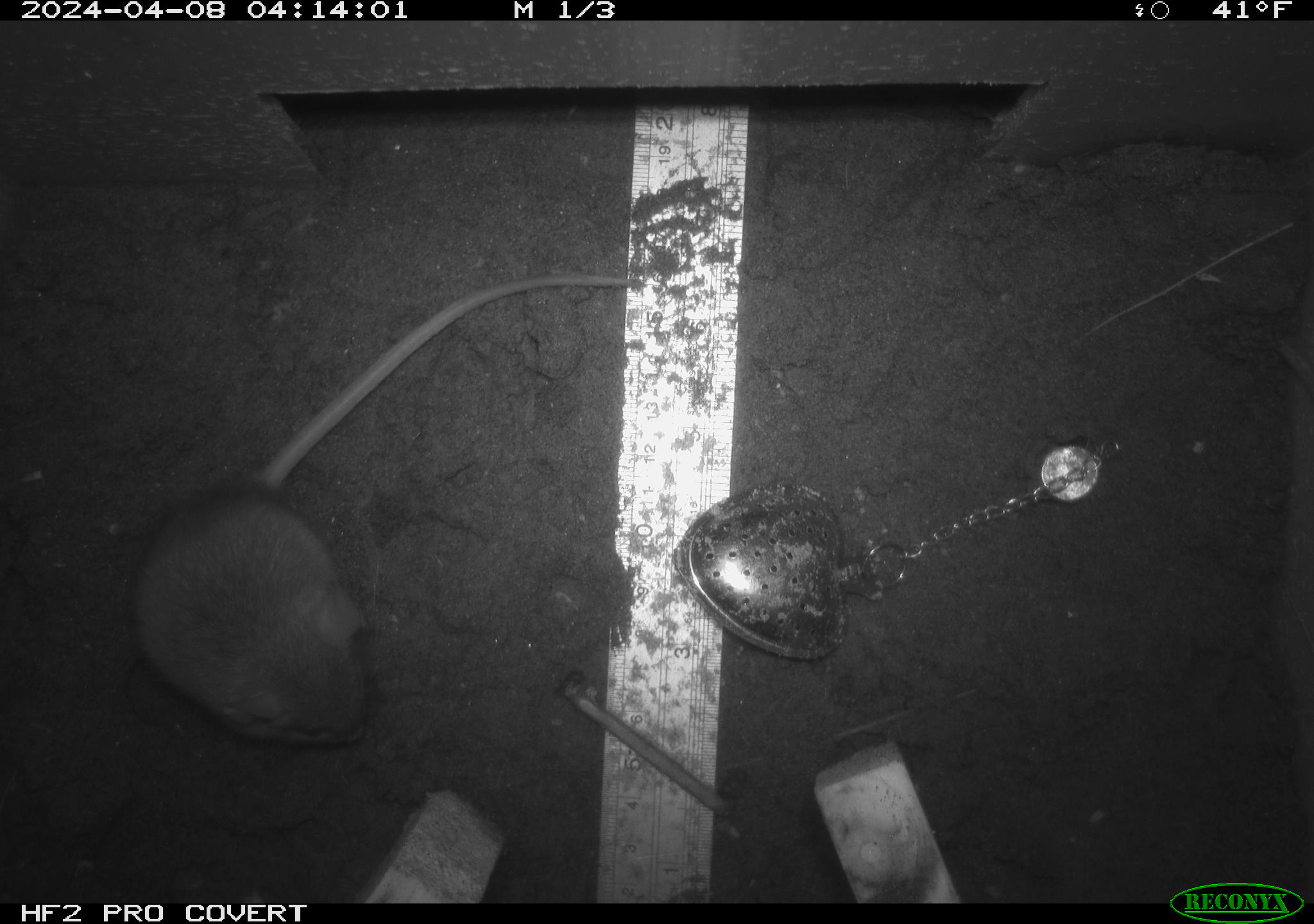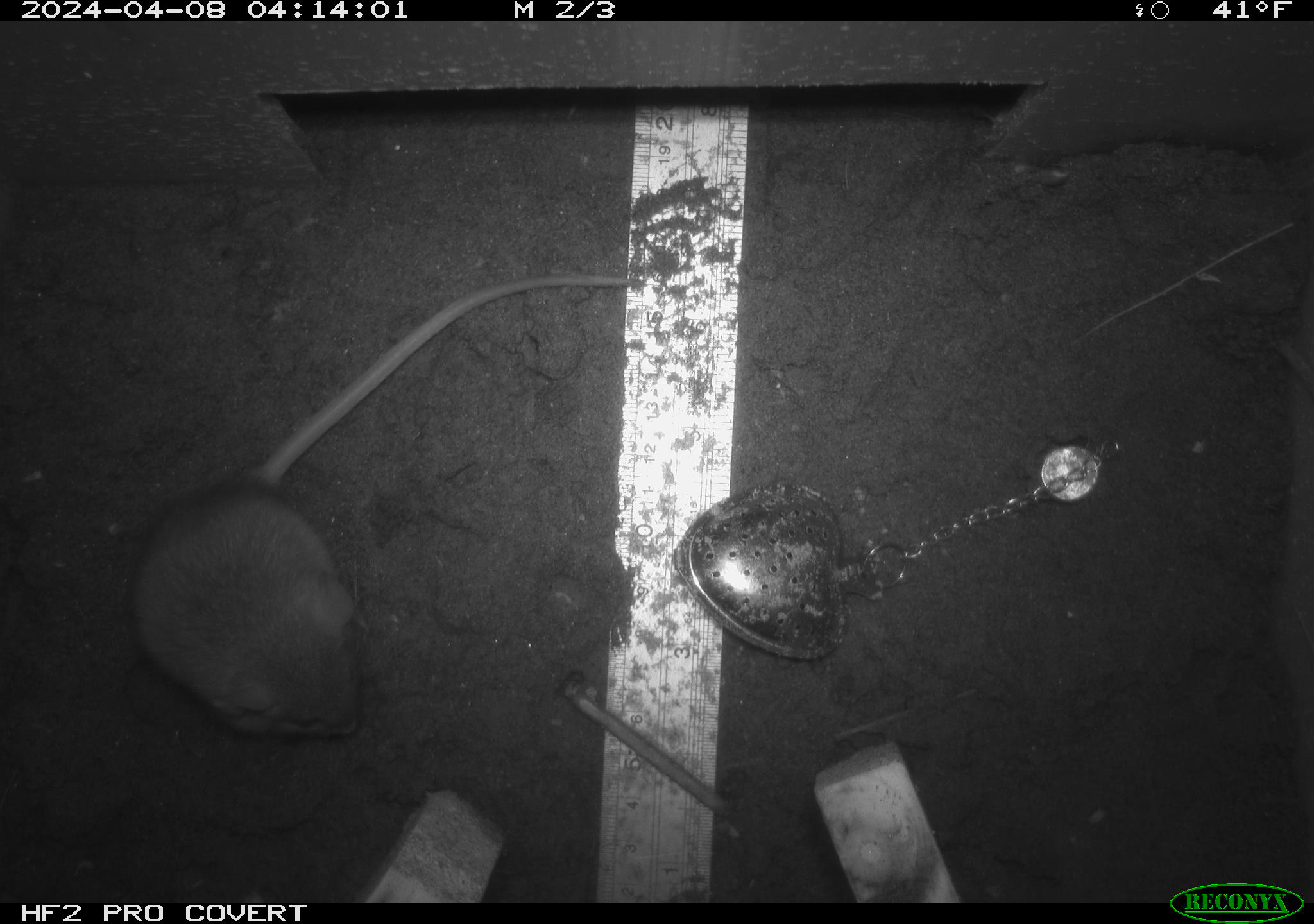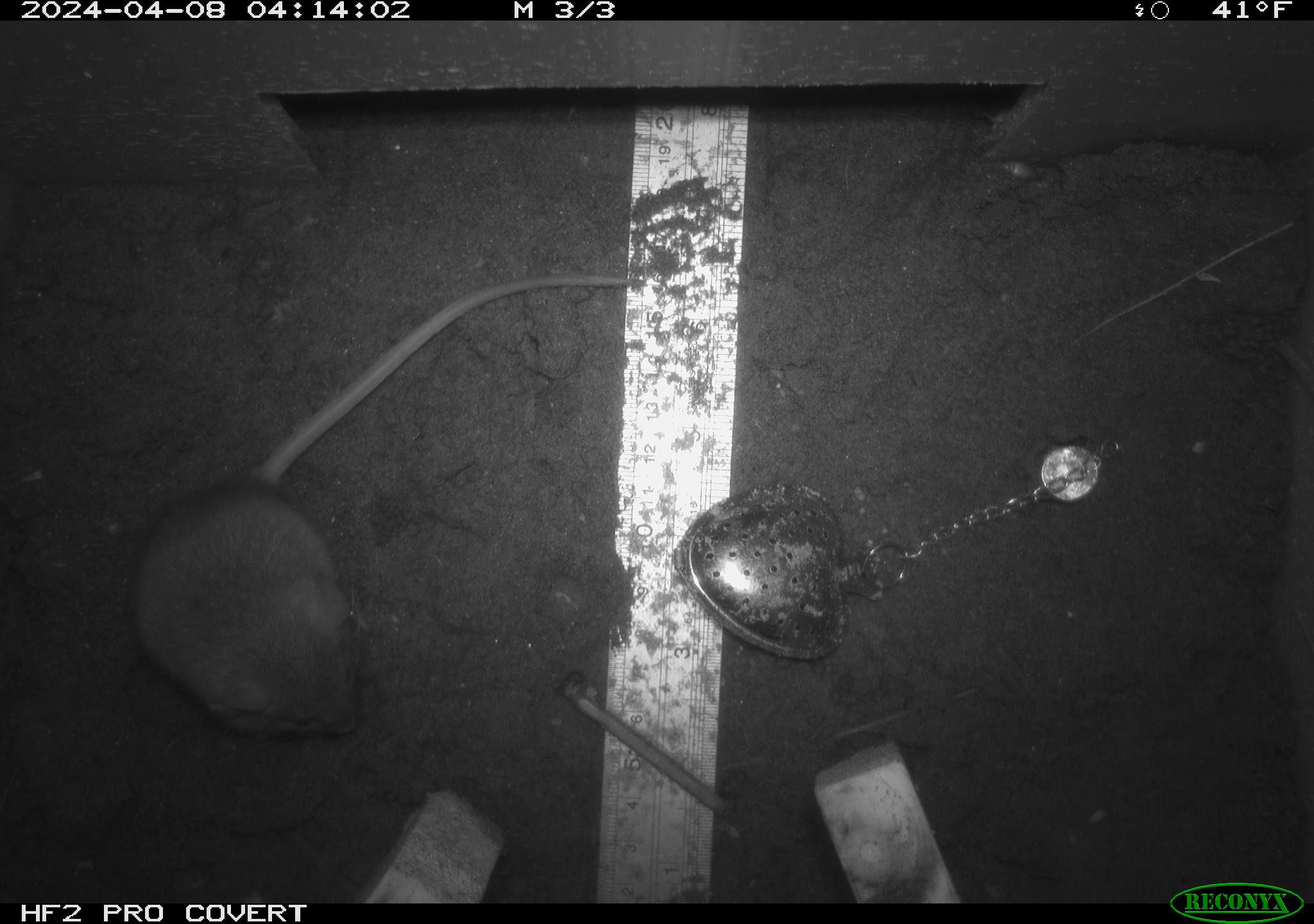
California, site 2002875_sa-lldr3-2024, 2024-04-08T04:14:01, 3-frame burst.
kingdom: Animalia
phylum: Chordata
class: Mammalia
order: Rodentia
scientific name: Rodentia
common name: rodent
Rodent (Rodentia).